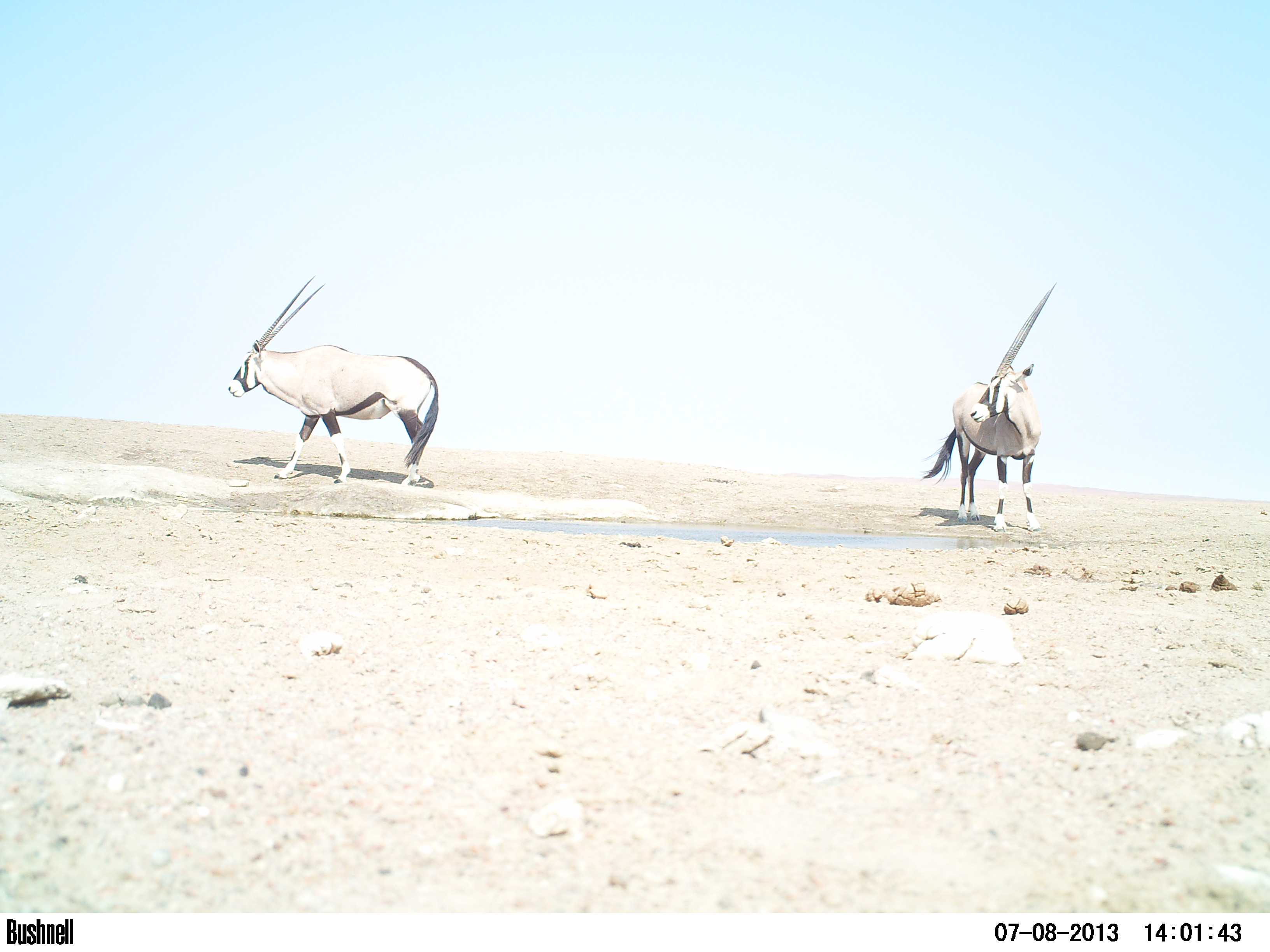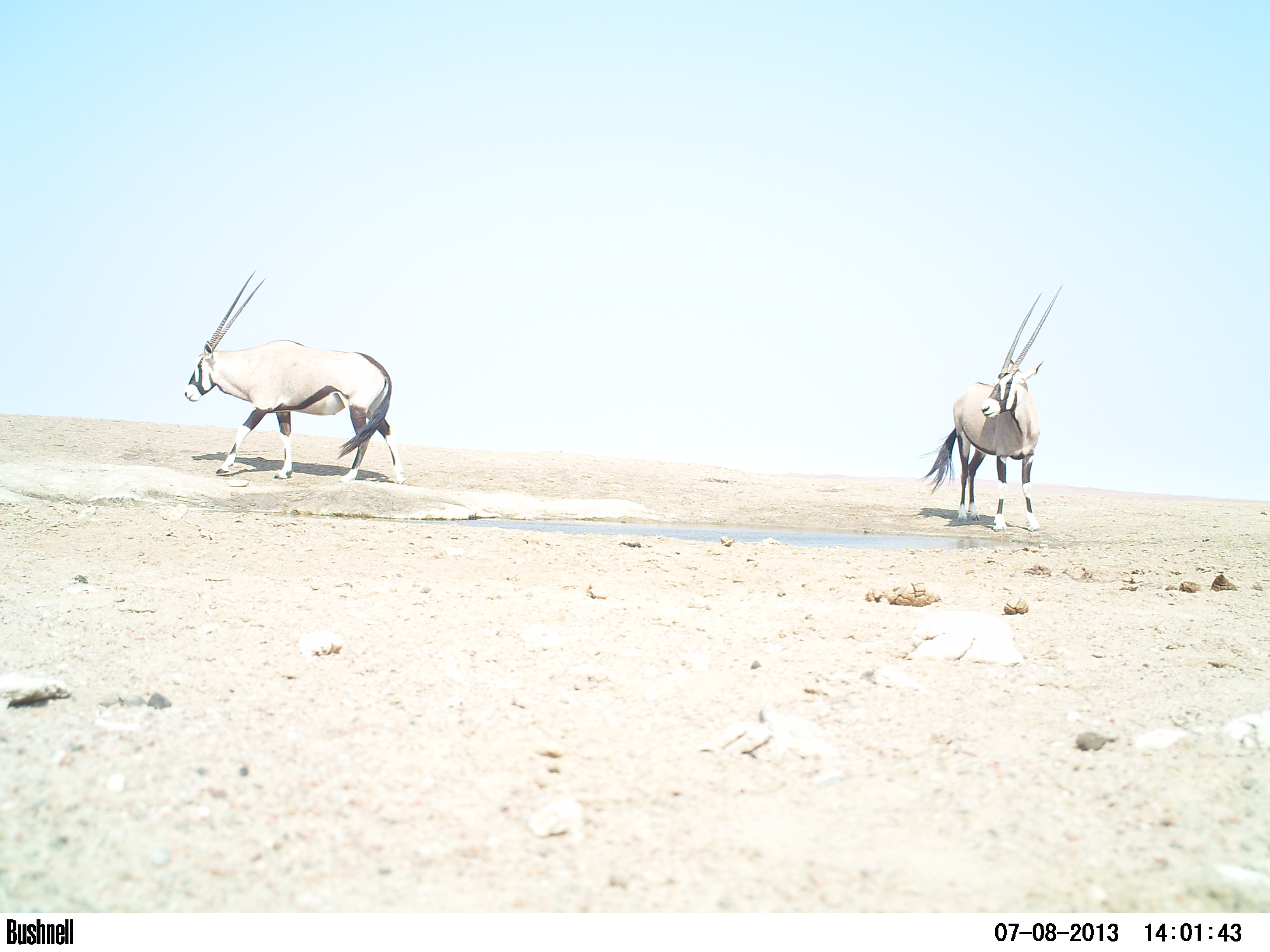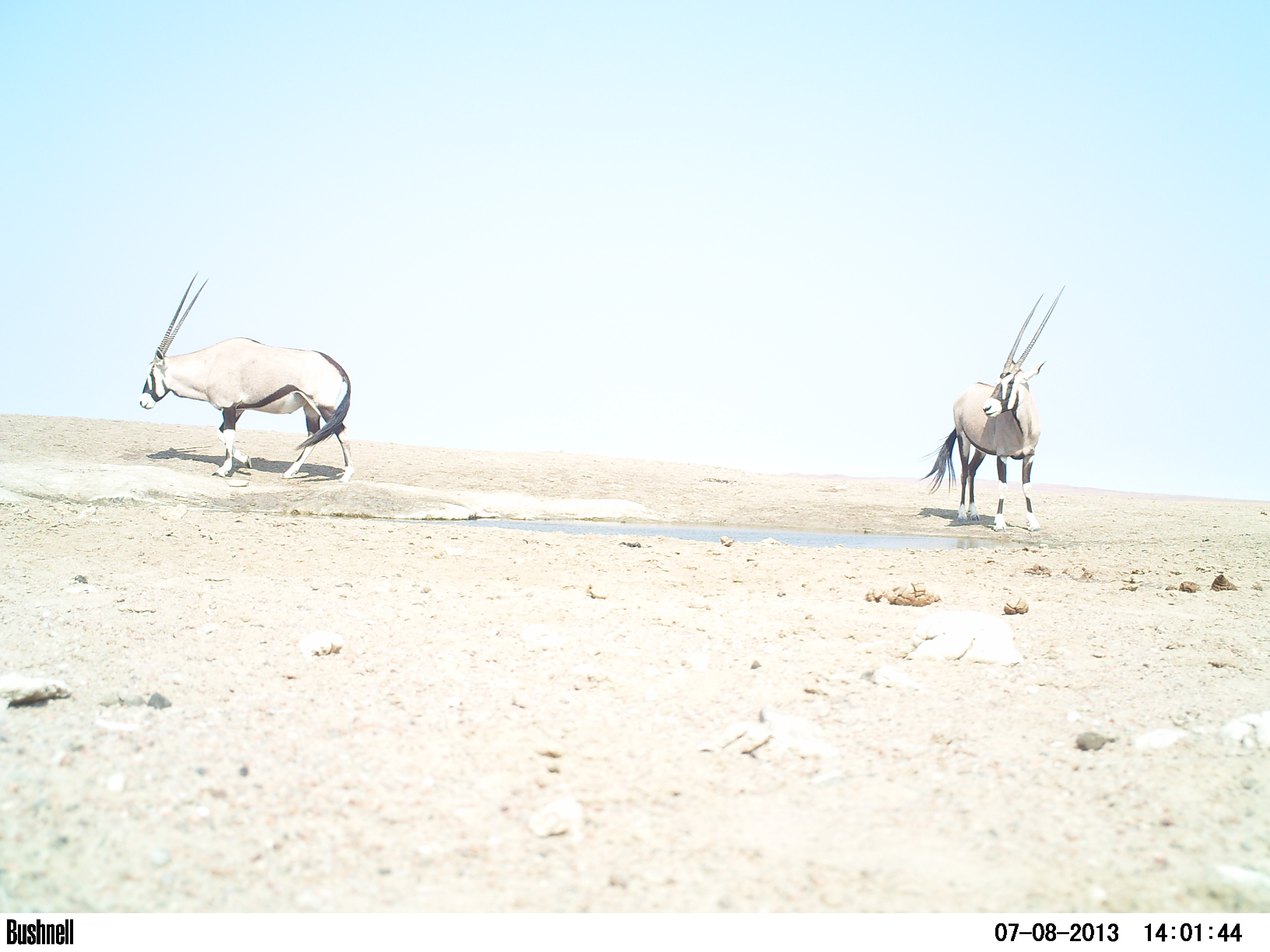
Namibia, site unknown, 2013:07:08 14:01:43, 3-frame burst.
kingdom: Animalia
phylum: Chordata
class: Mammalia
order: Artiodactyla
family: Bovidae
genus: Oryx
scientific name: Oryx gazella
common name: gemsbok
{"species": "Oryx gazella (gemsbok)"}